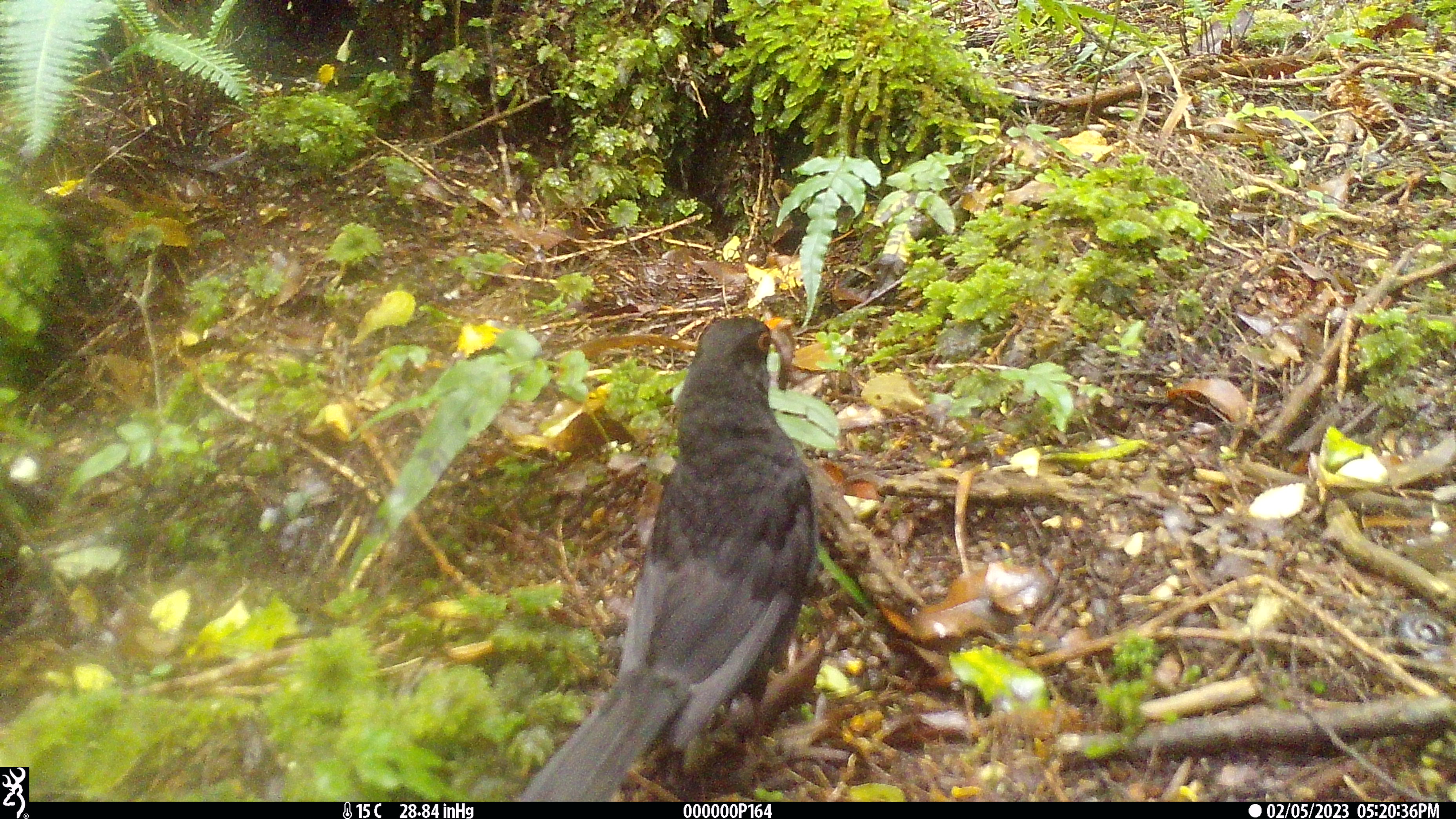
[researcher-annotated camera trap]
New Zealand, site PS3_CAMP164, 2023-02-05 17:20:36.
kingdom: Animalia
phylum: Chordata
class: Aves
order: Passeriformes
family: Turdidae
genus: Turdus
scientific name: Turdus merula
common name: eurasian blackbird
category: blackbird